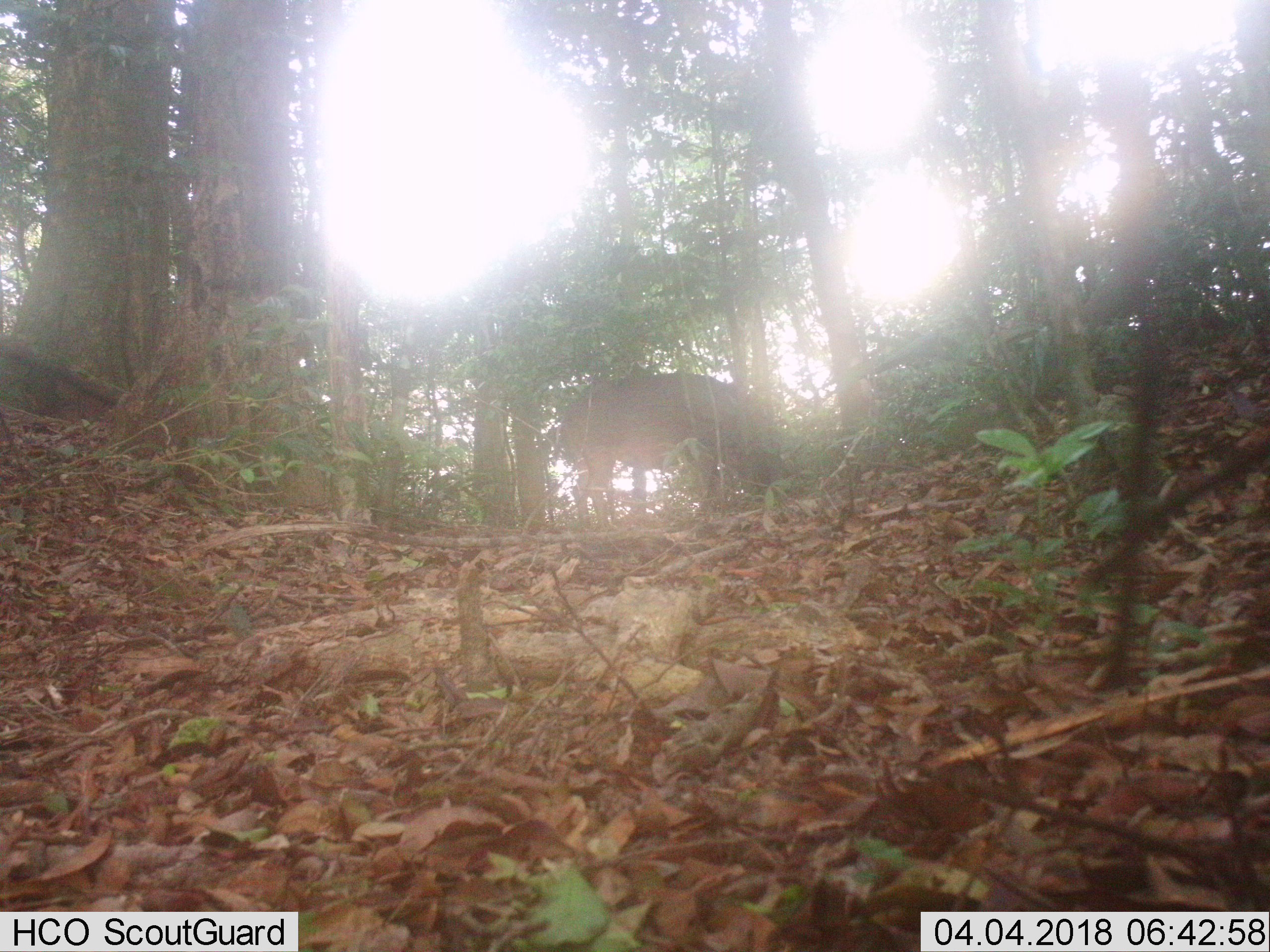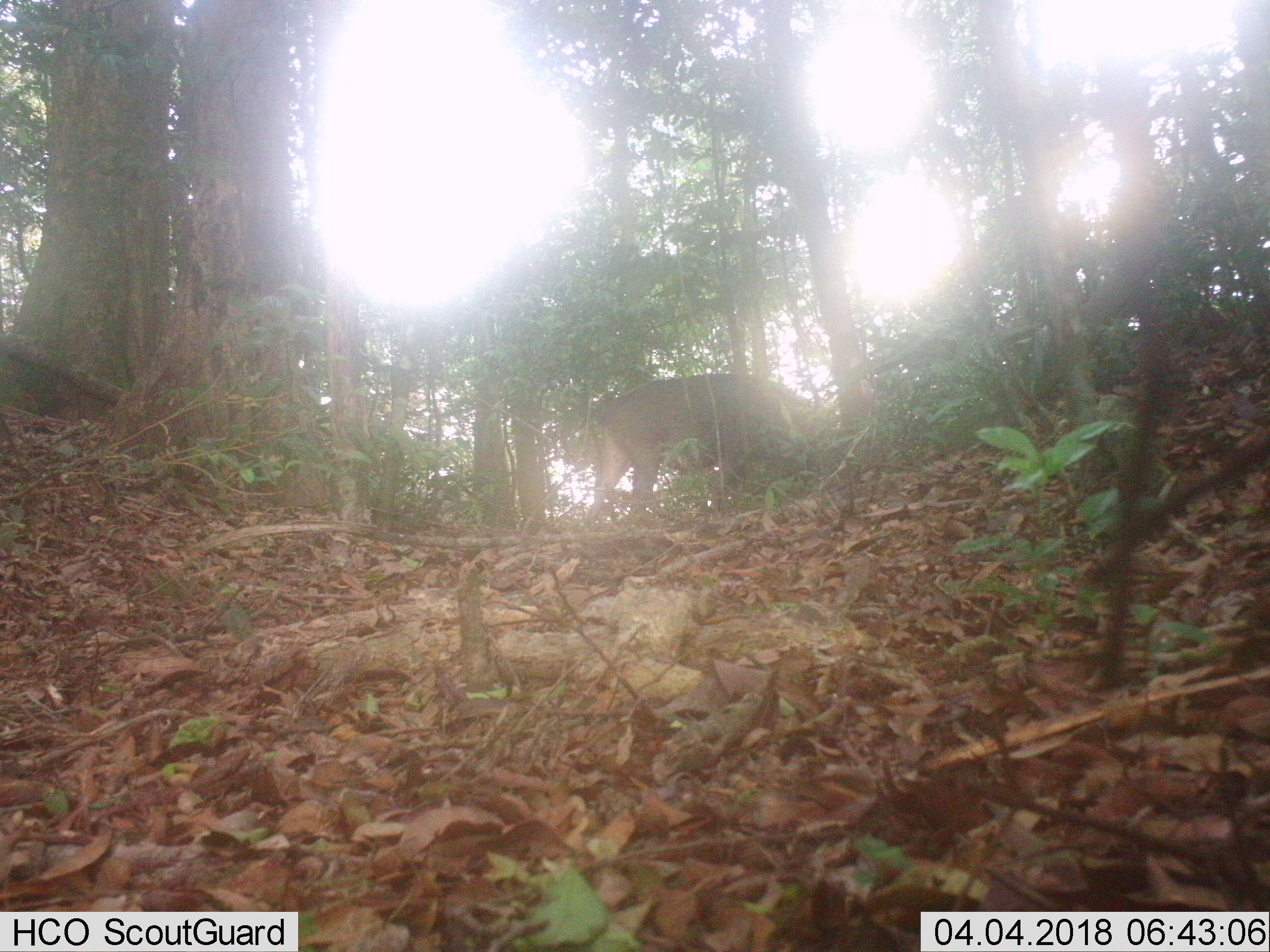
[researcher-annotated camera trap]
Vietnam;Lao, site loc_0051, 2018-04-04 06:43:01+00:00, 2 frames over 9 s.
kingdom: Animalia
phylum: Chordata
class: Mammalia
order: Artiodactyla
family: Suidae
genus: Sus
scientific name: Sus scrofa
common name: eurasian wild pig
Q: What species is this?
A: Eurasian wild pig (Sus scrofa).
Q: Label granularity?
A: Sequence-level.